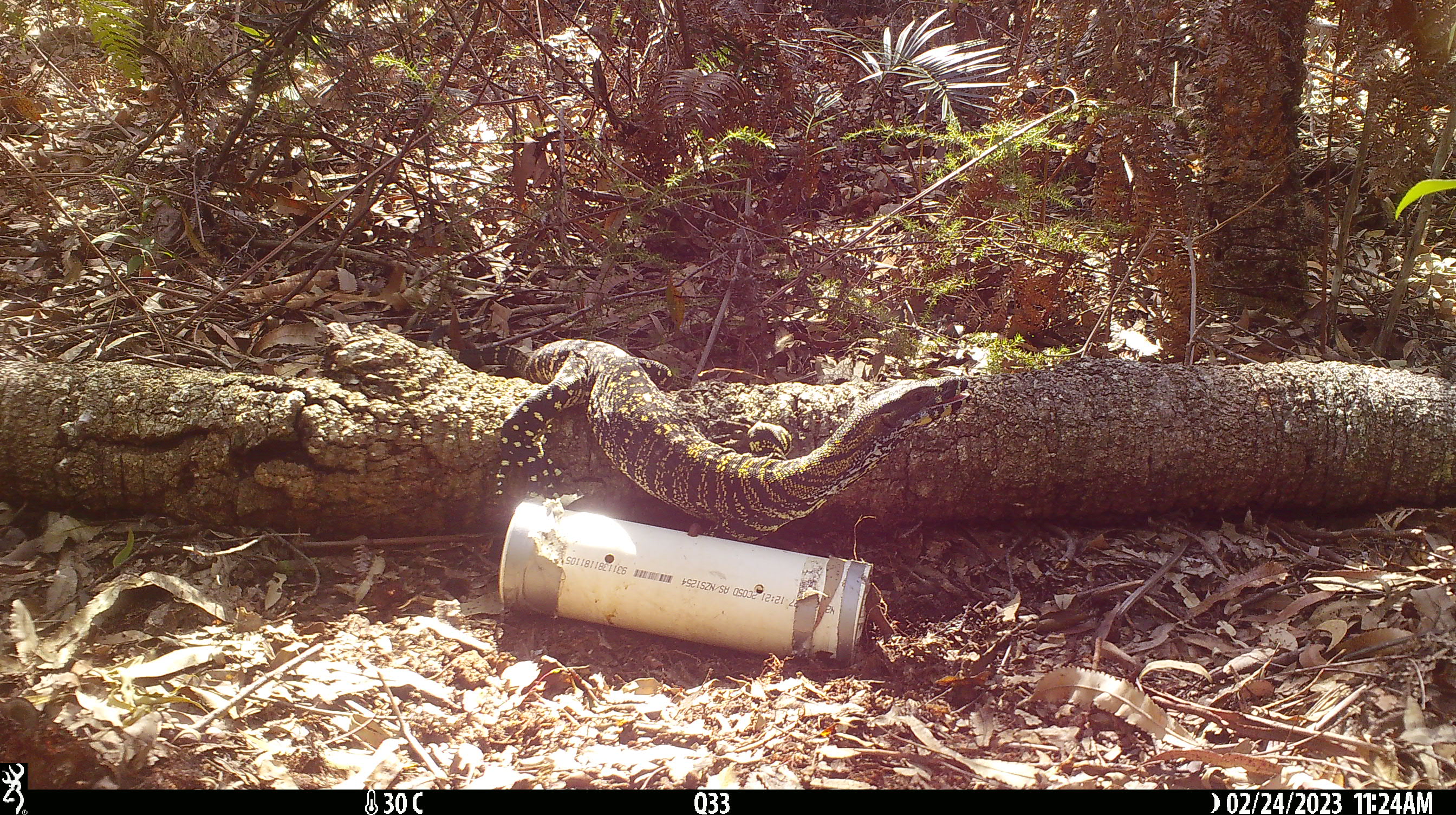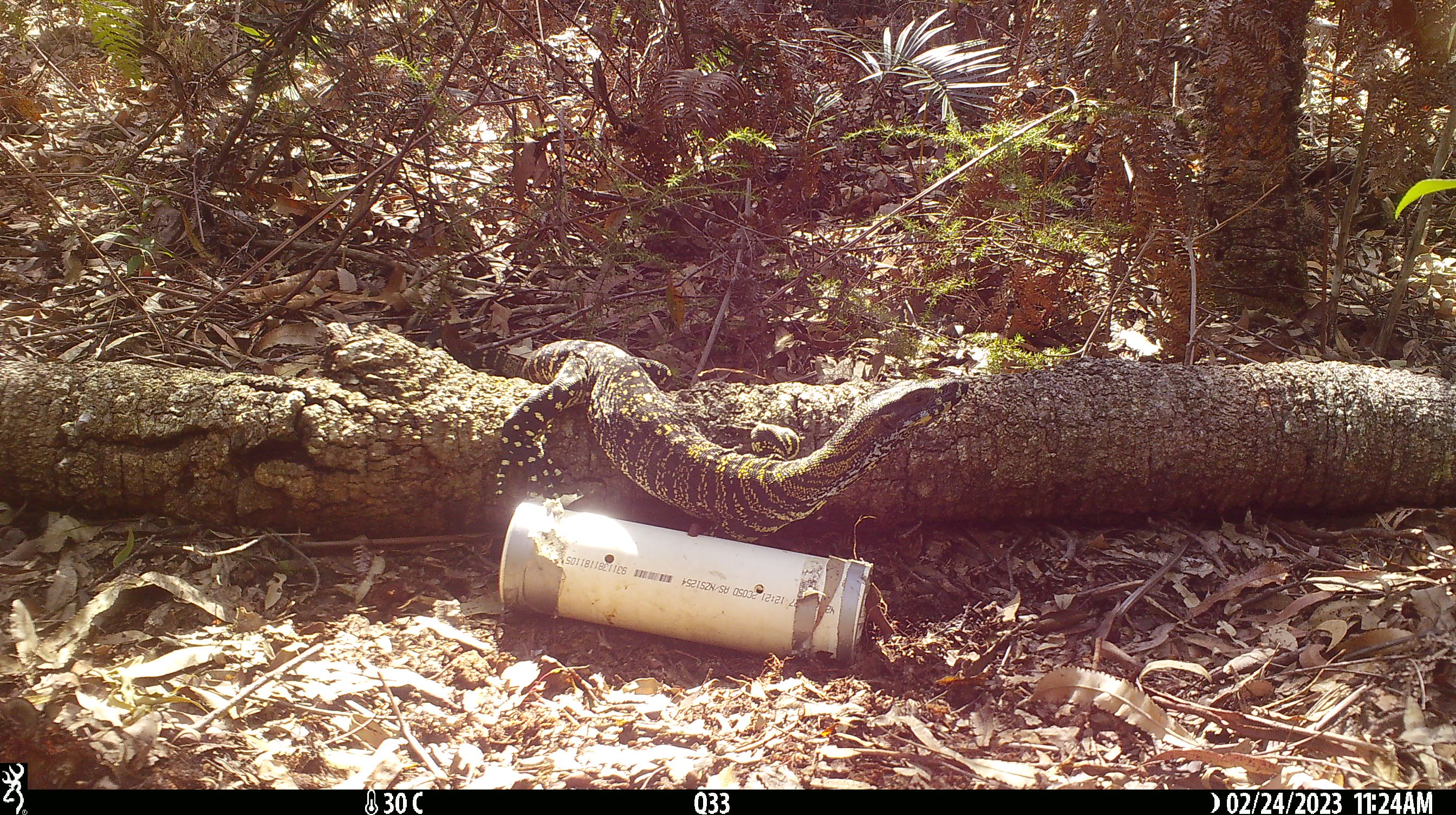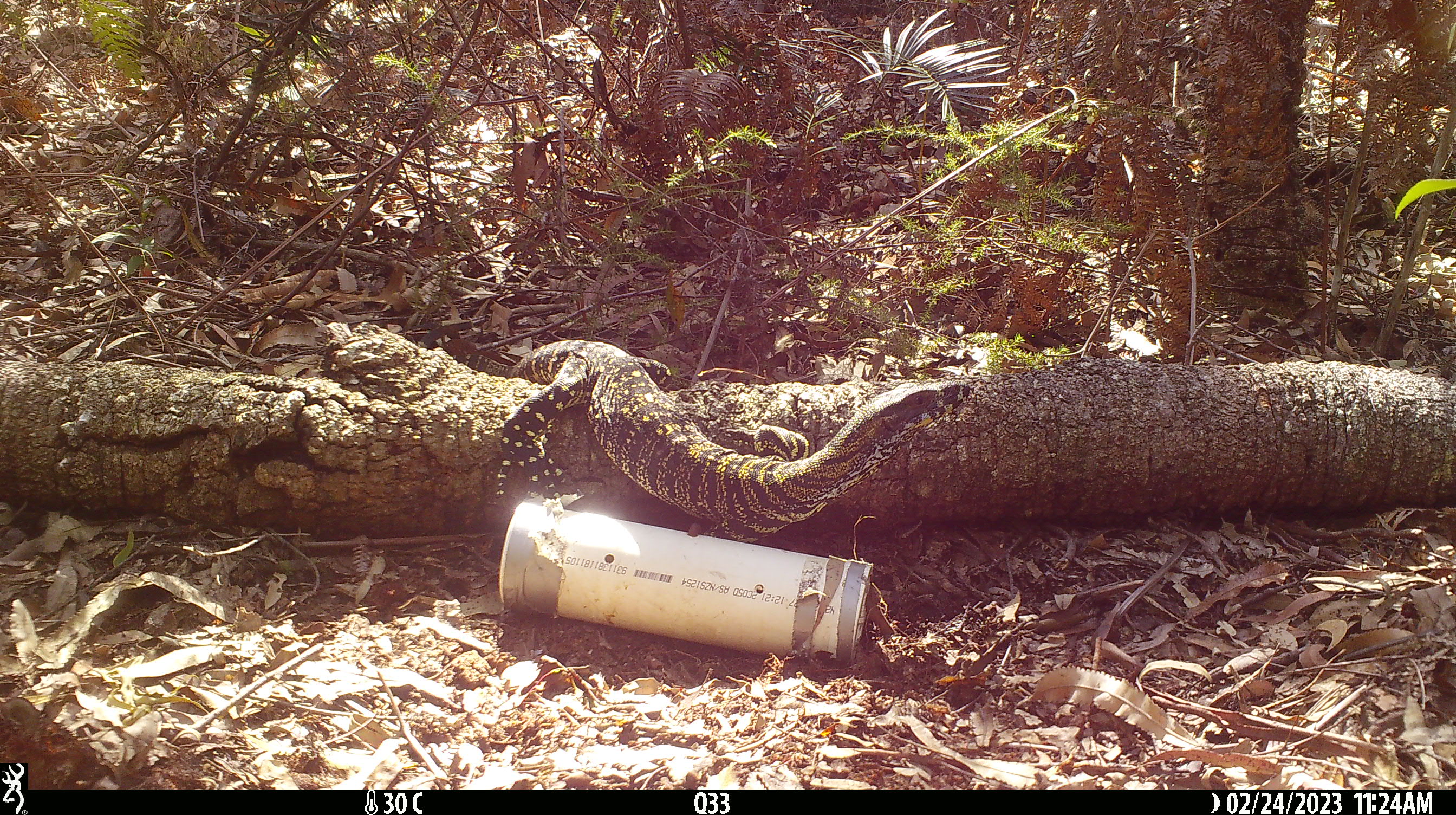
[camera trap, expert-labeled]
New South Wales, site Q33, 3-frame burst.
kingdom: Animalia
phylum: Chordata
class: Reptilia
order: Squamata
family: Varanidae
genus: Varanus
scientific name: Varanus varius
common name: lace monitor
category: goanna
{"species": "goanna (lace monitor) (Varanus varius)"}